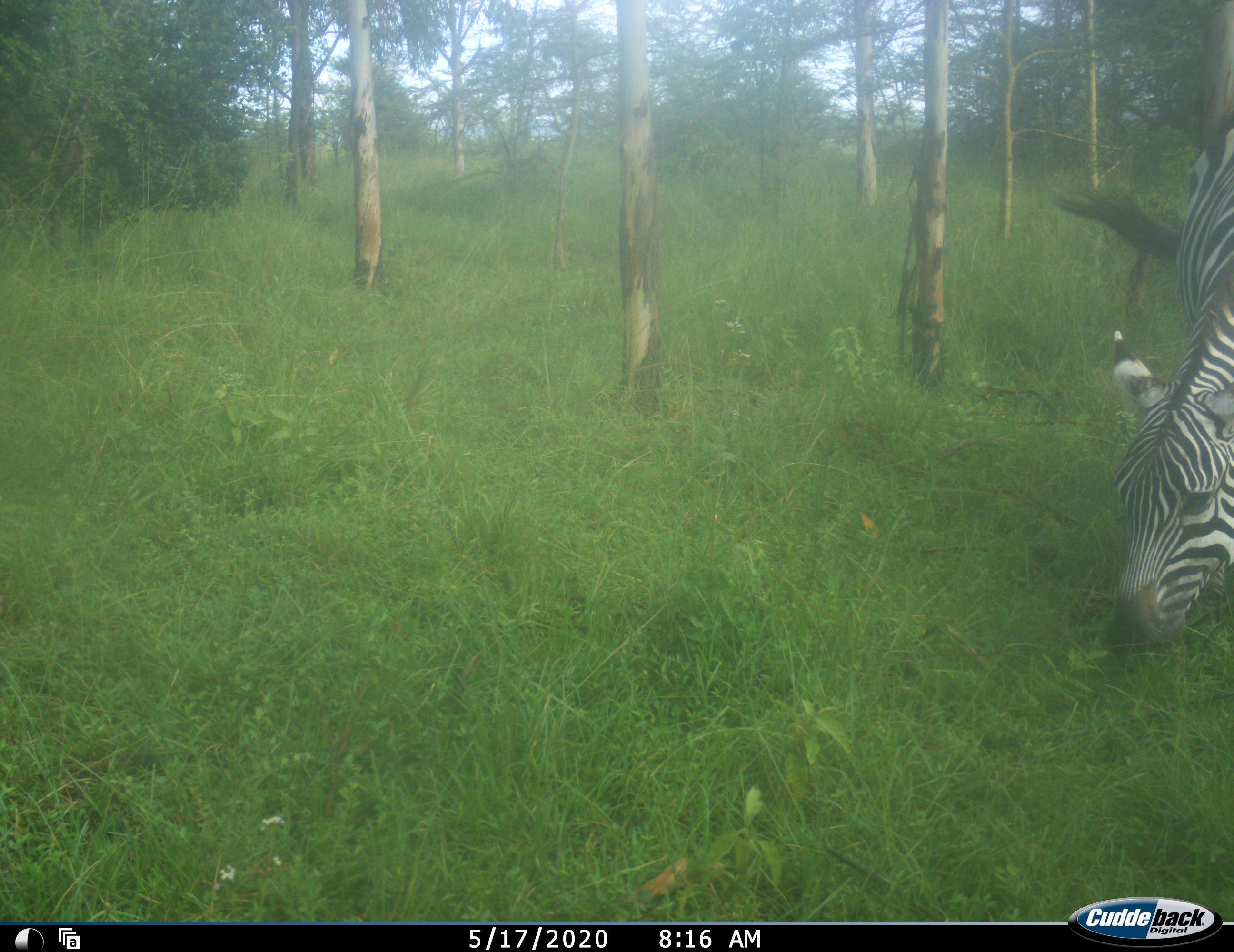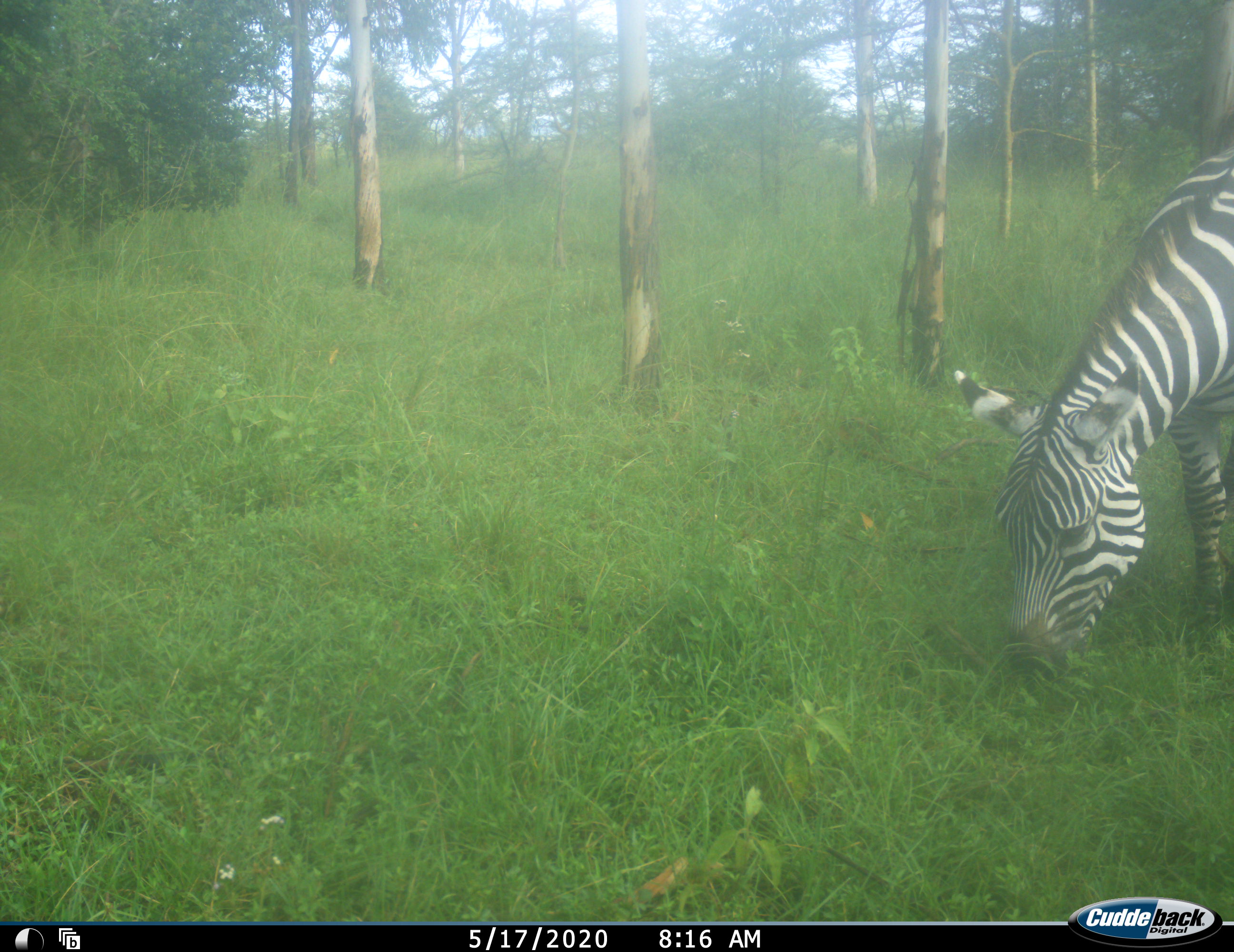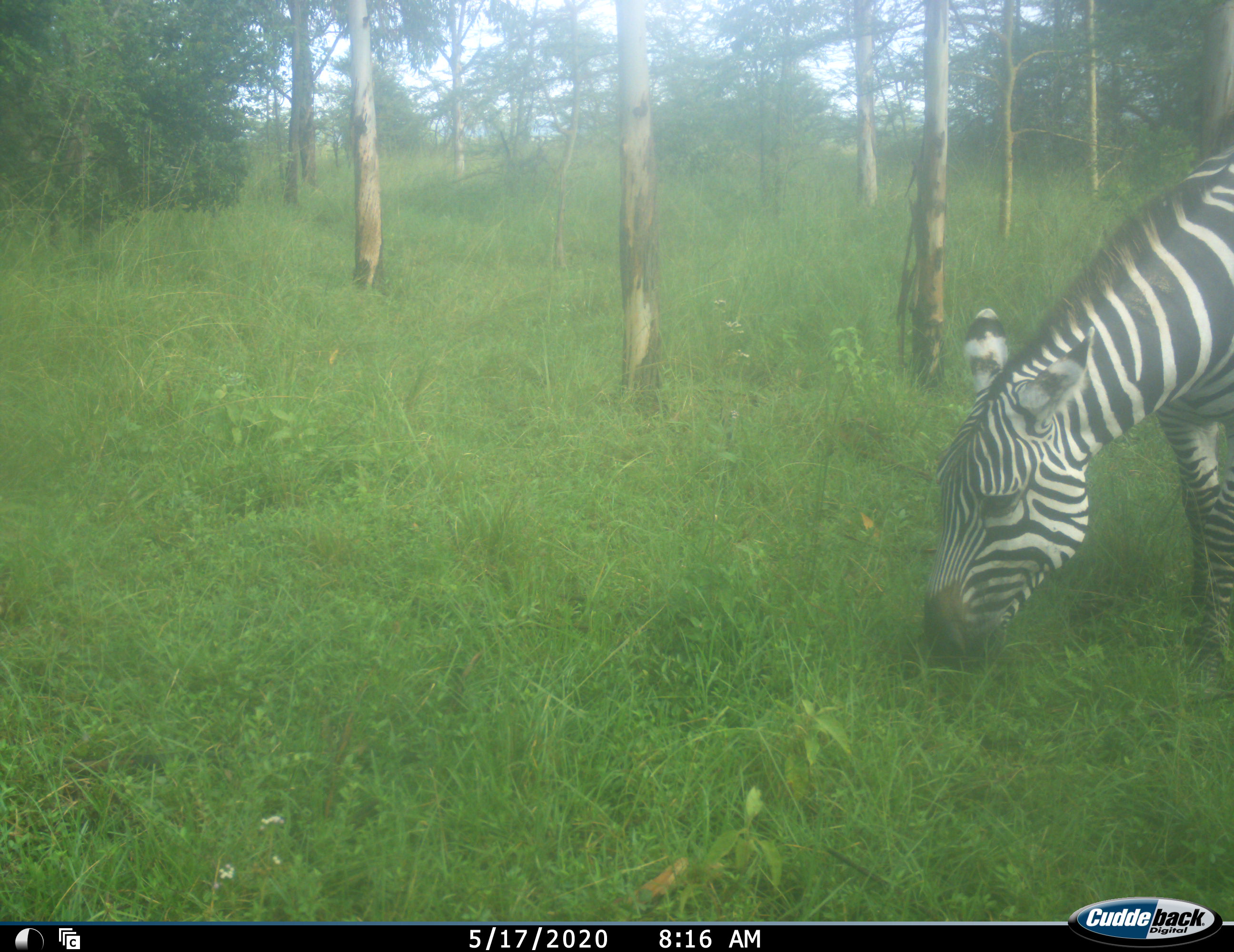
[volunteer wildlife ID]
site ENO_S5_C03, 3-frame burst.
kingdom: Animalia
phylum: Chordata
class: Mammalia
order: Perissodactyla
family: Equidae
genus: Equus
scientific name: Equus quagga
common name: plains zebra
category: zebraplains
Zebraplains (plains zebra) (Equus quagga), count 1. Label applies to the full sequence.